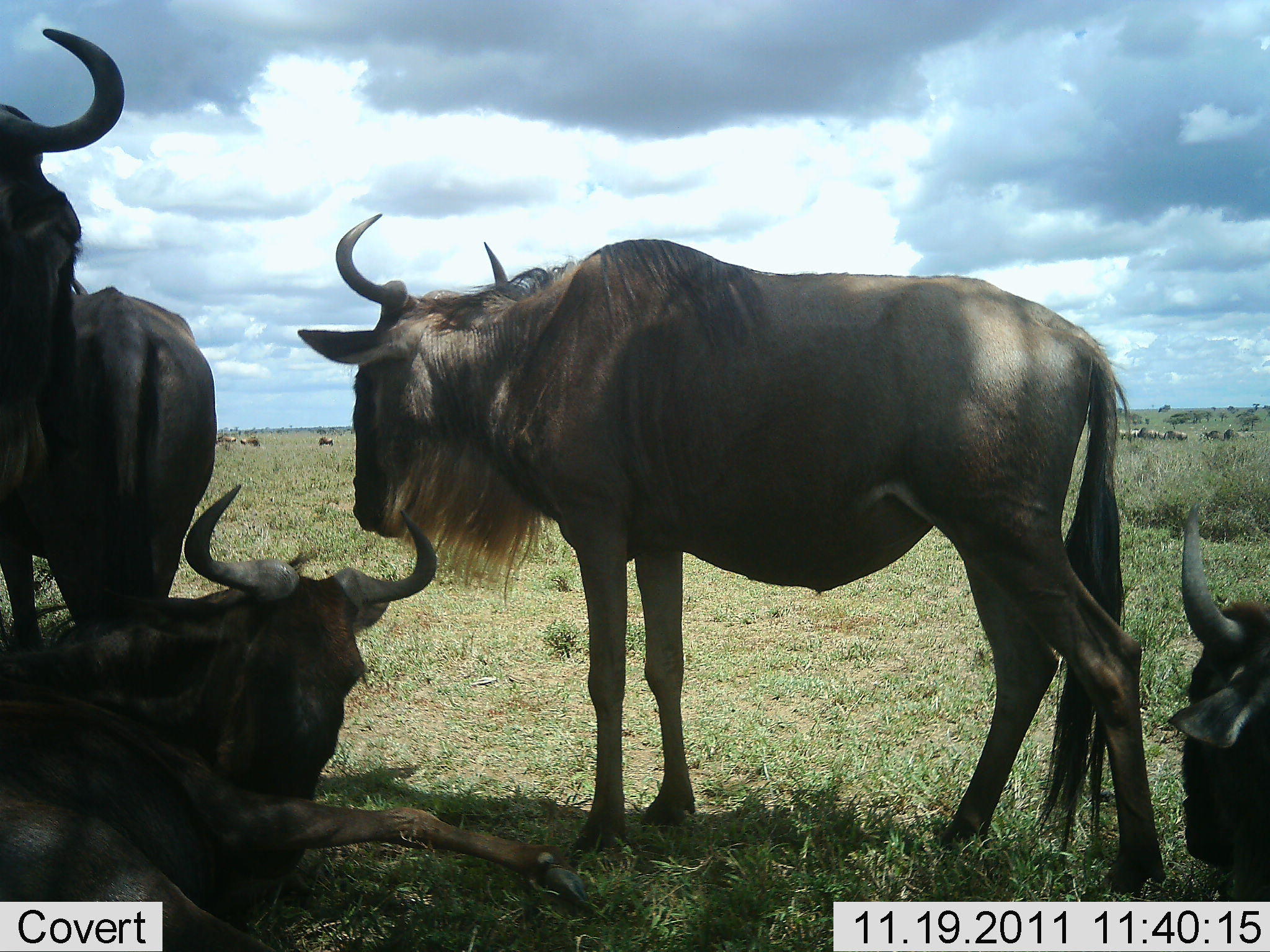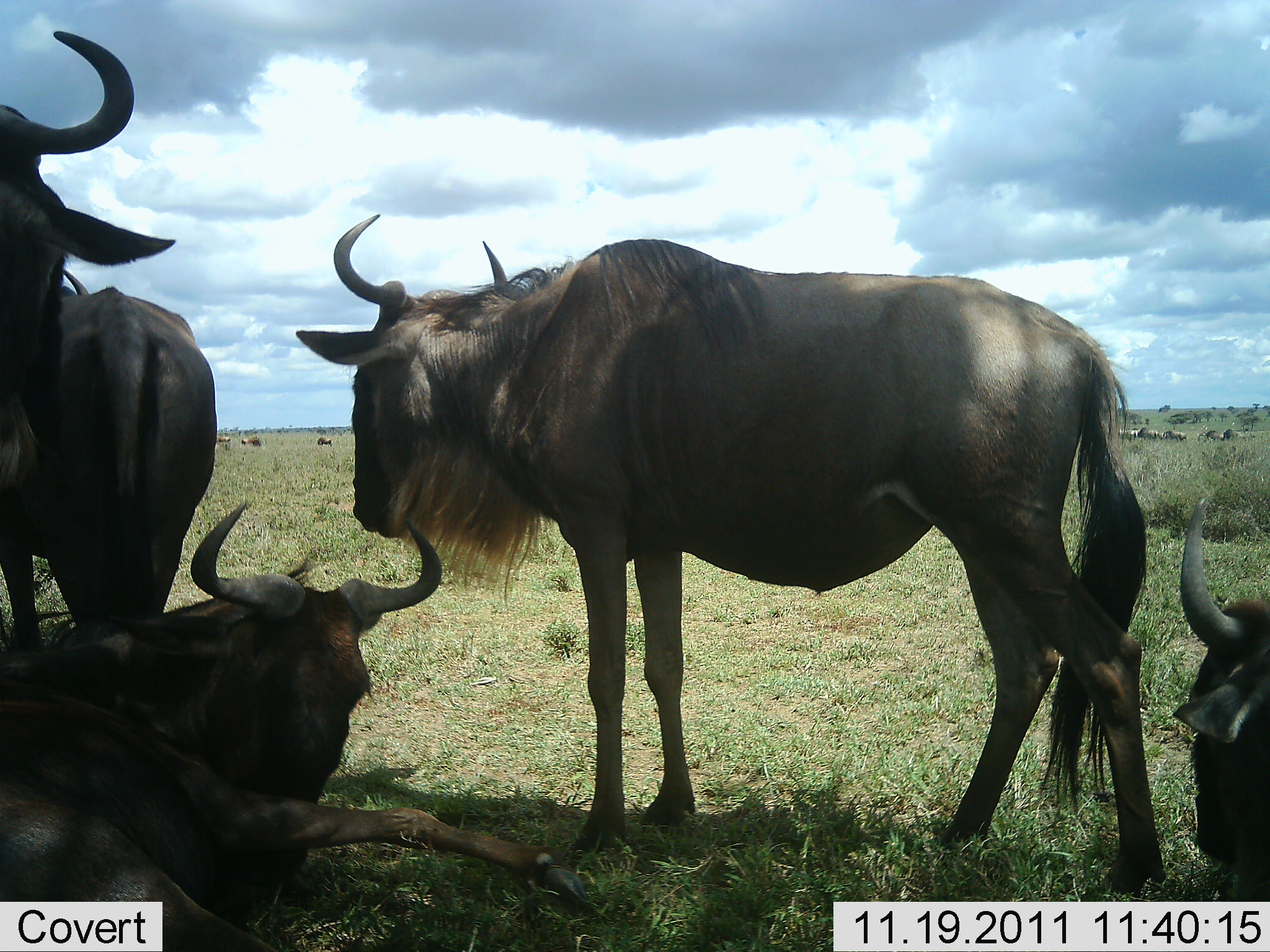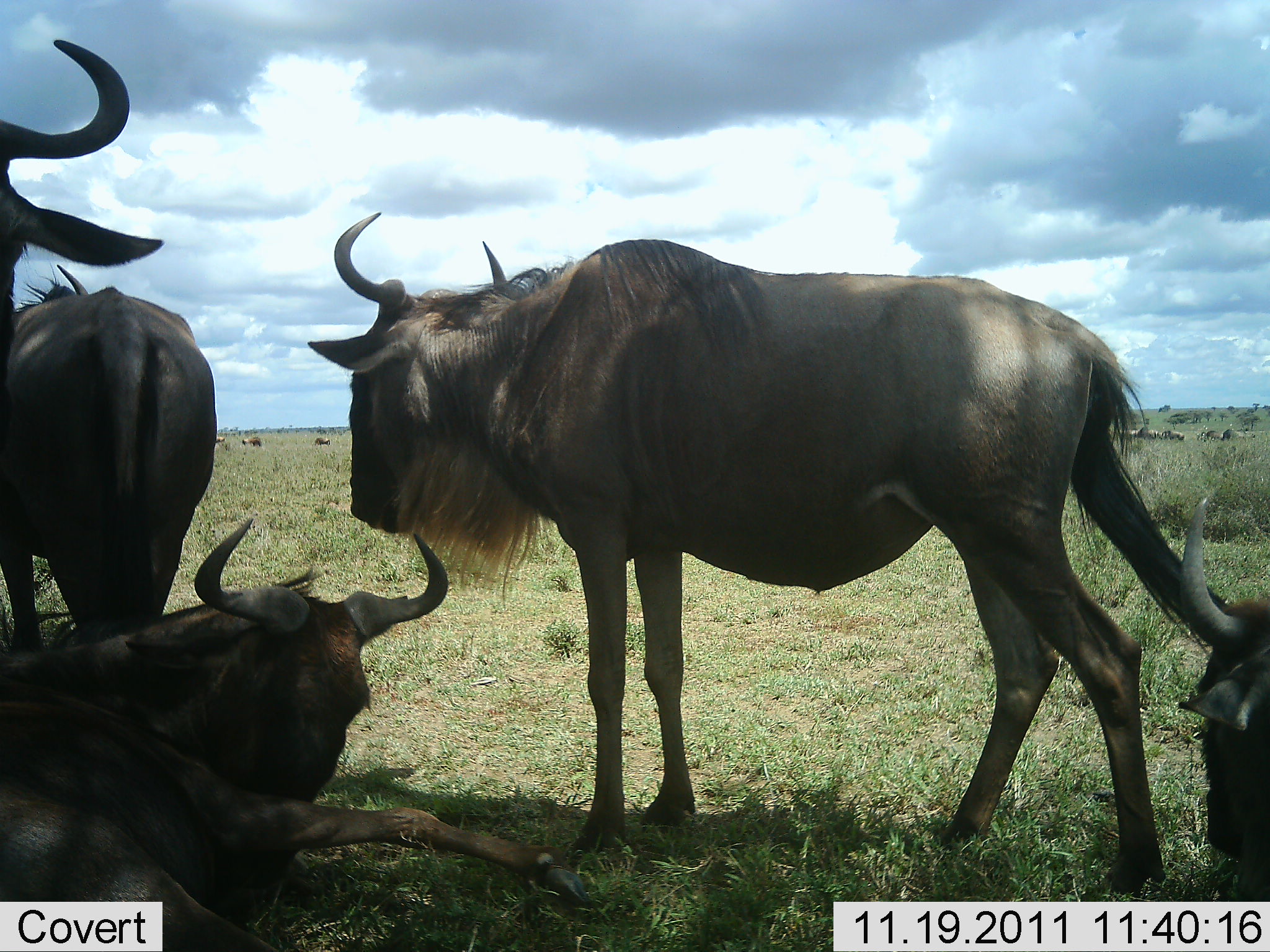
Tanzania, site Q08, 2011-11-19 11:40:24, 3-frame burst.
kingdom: Animalia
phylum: Chordata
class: Mammalia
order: Artiodactyla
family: Bovidae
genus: Connochaetes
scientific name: Connochaetes taurinus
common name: blue wildebeest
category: wildebeest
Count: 5.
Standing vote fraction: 79%.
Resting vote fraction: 86%.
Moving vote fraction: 7%.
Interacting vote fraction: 14%.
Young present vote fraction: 0%.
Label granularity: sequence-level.